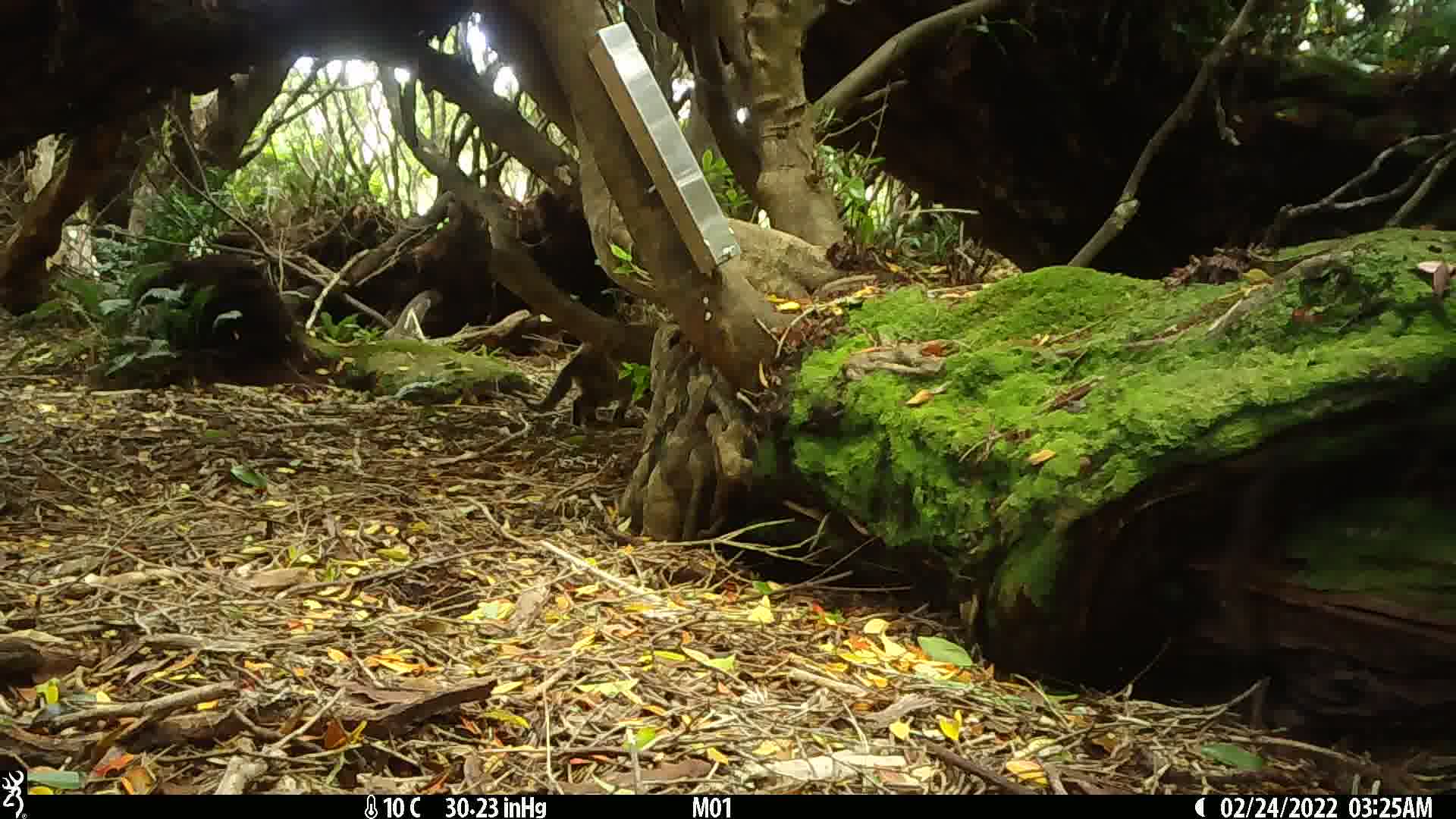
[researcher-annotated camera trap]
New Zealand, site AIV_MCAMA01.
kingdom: Animalia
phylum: Chordata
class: Mammalia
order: Carnivora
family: Felidae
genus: Felis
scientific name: Felis catus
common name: domestic cat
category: cat